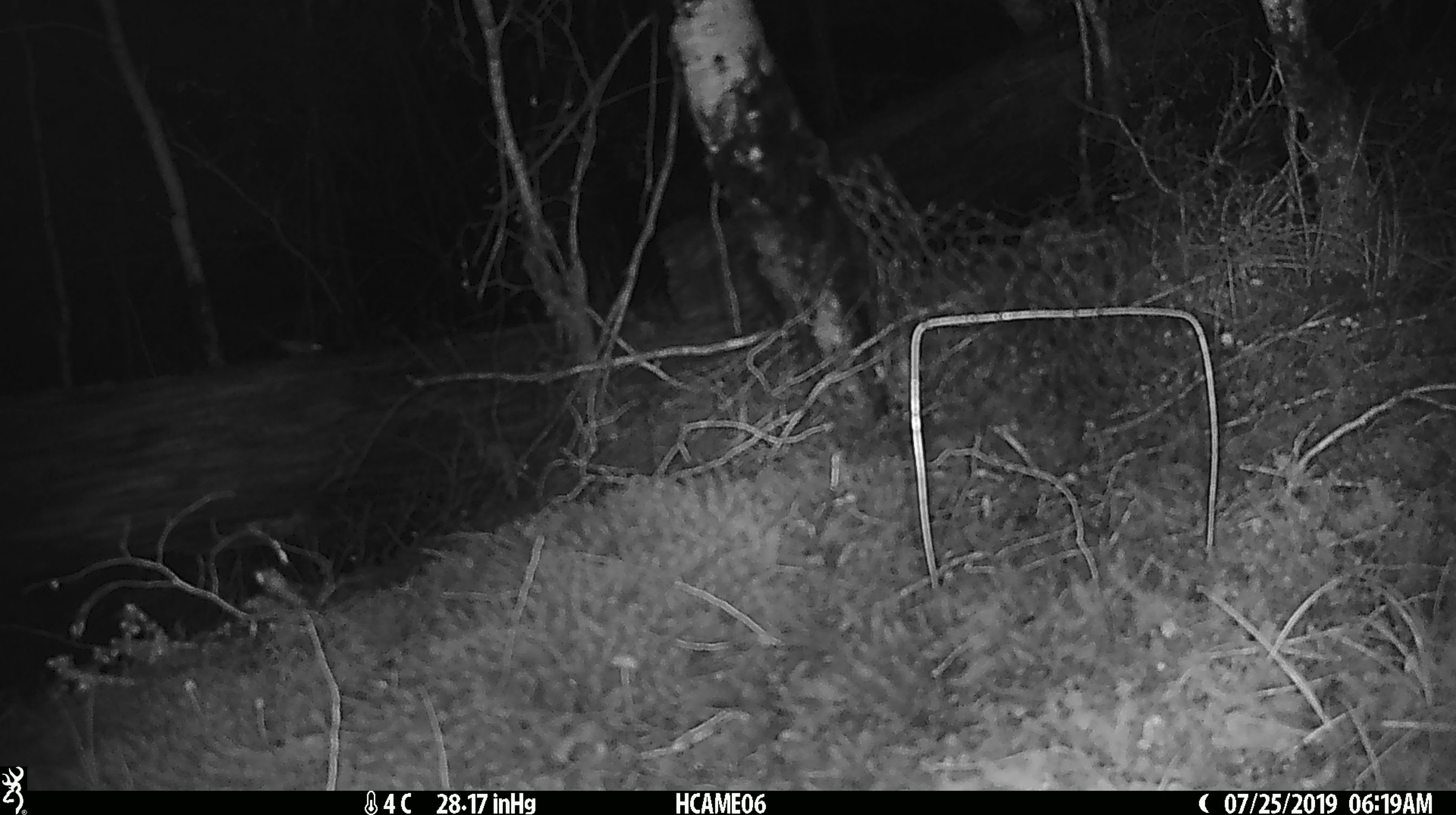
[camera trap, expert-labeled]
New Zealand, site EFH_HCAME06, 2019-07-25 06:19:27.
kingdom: Animalia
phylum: Chordata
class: Mammalia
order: Rodentia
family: Muridae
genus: Mus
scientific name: Mus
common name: mouse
Mouse (Mus).